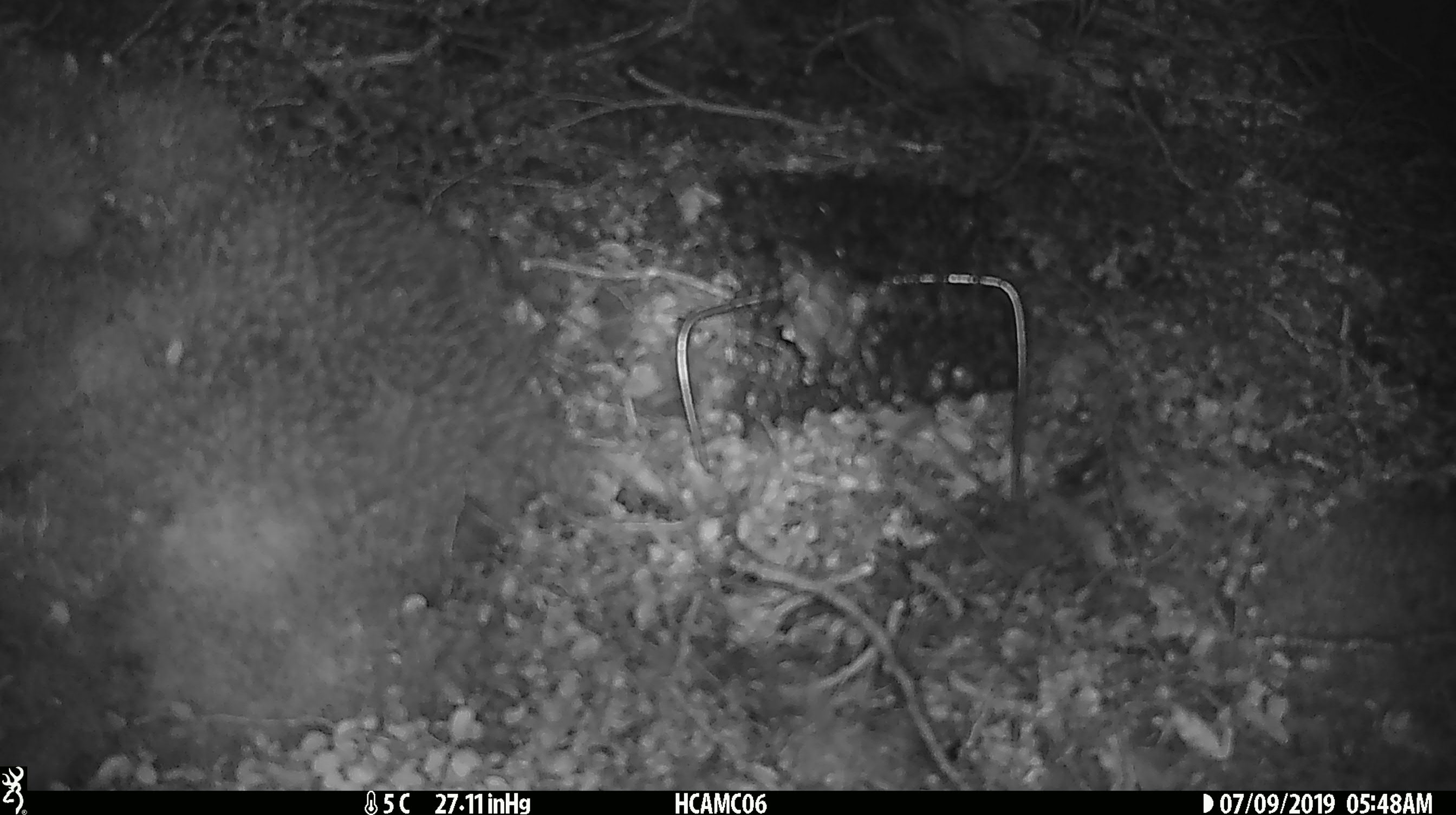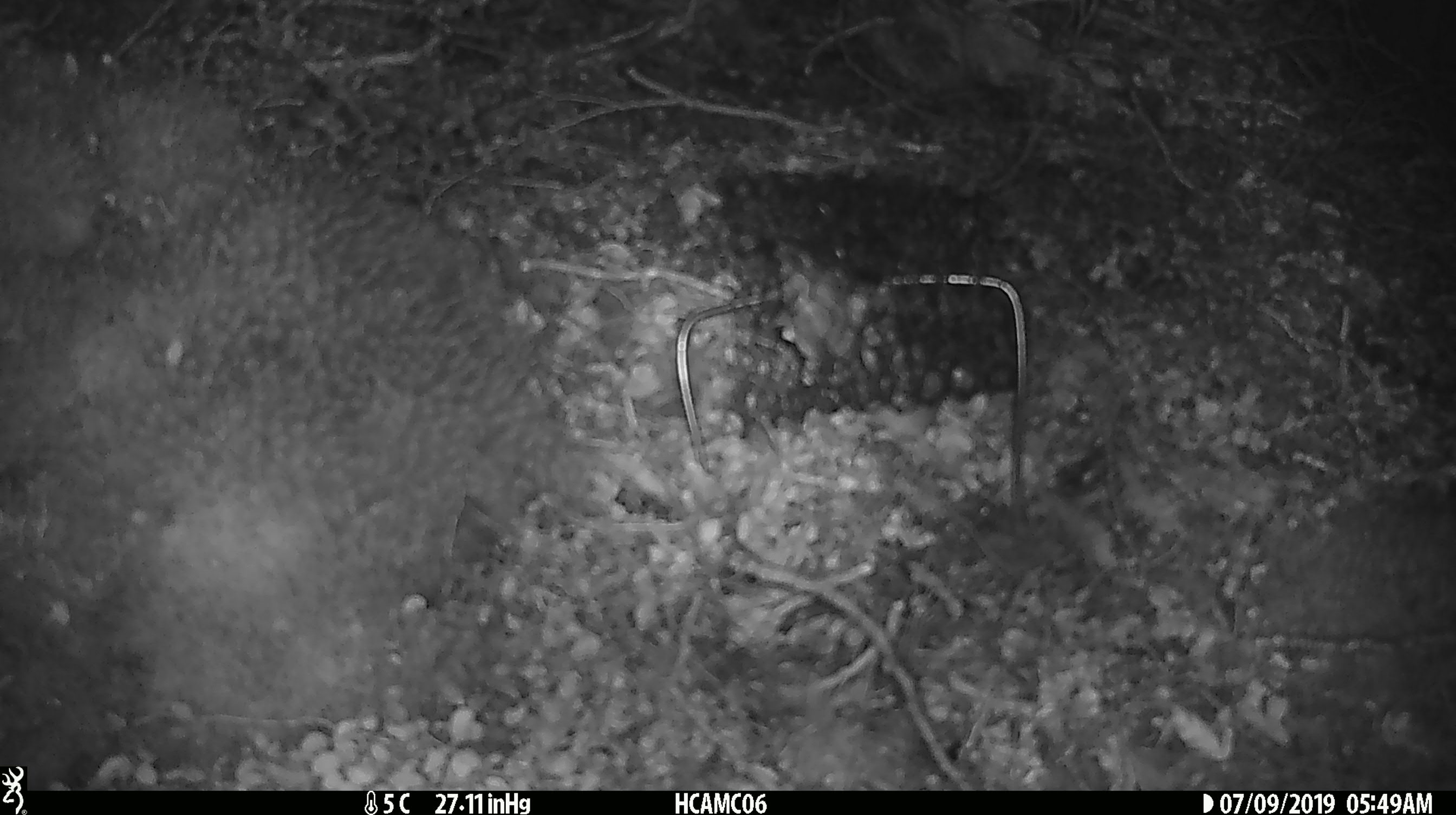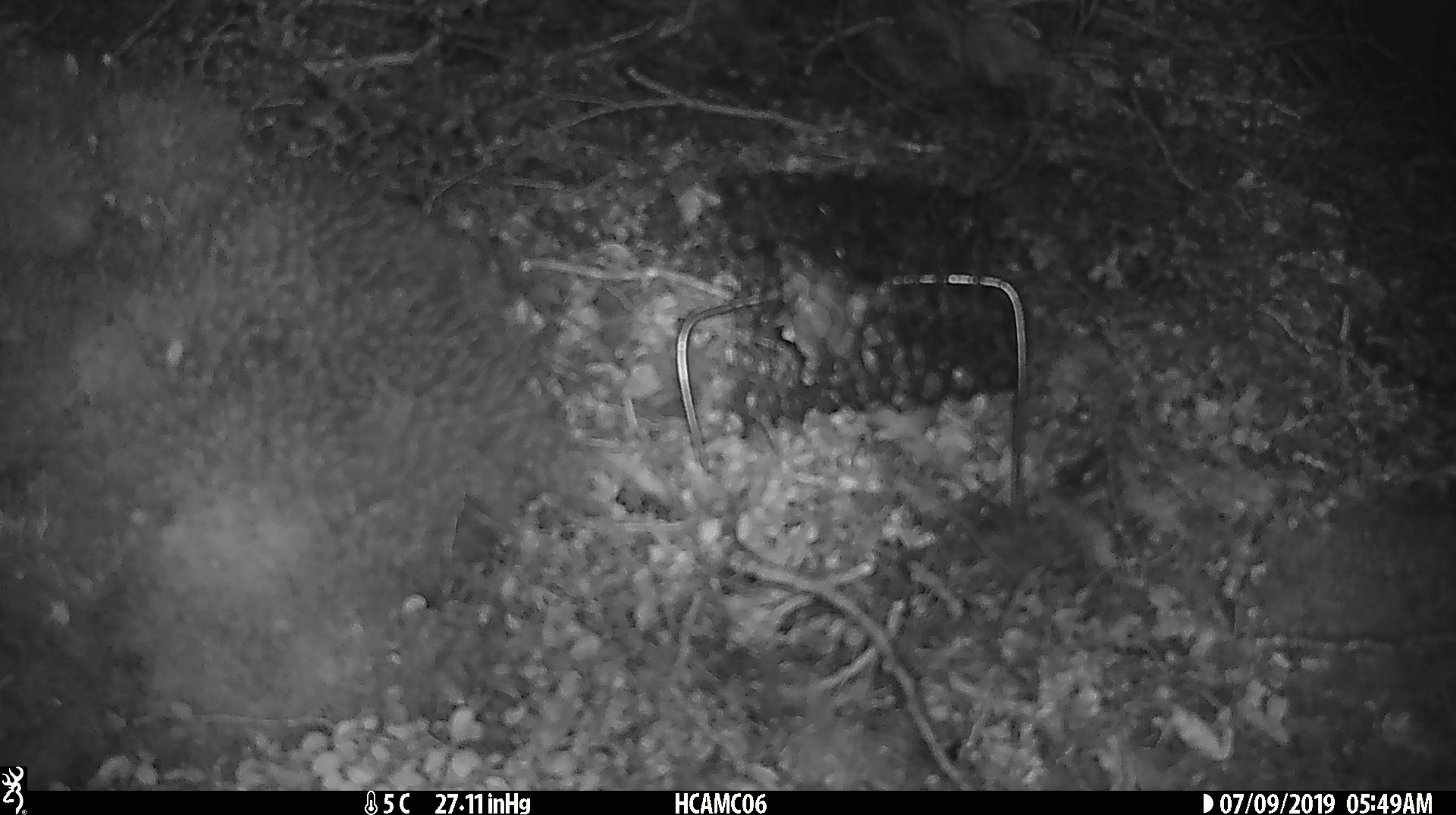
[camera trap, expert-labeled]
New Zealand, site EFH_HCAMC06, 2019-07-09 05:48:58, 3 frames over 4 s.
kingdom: Animalia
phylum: Chordata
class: Mammalia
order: Rodentia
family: Muridae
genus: Mus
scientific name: Mus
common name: mouse